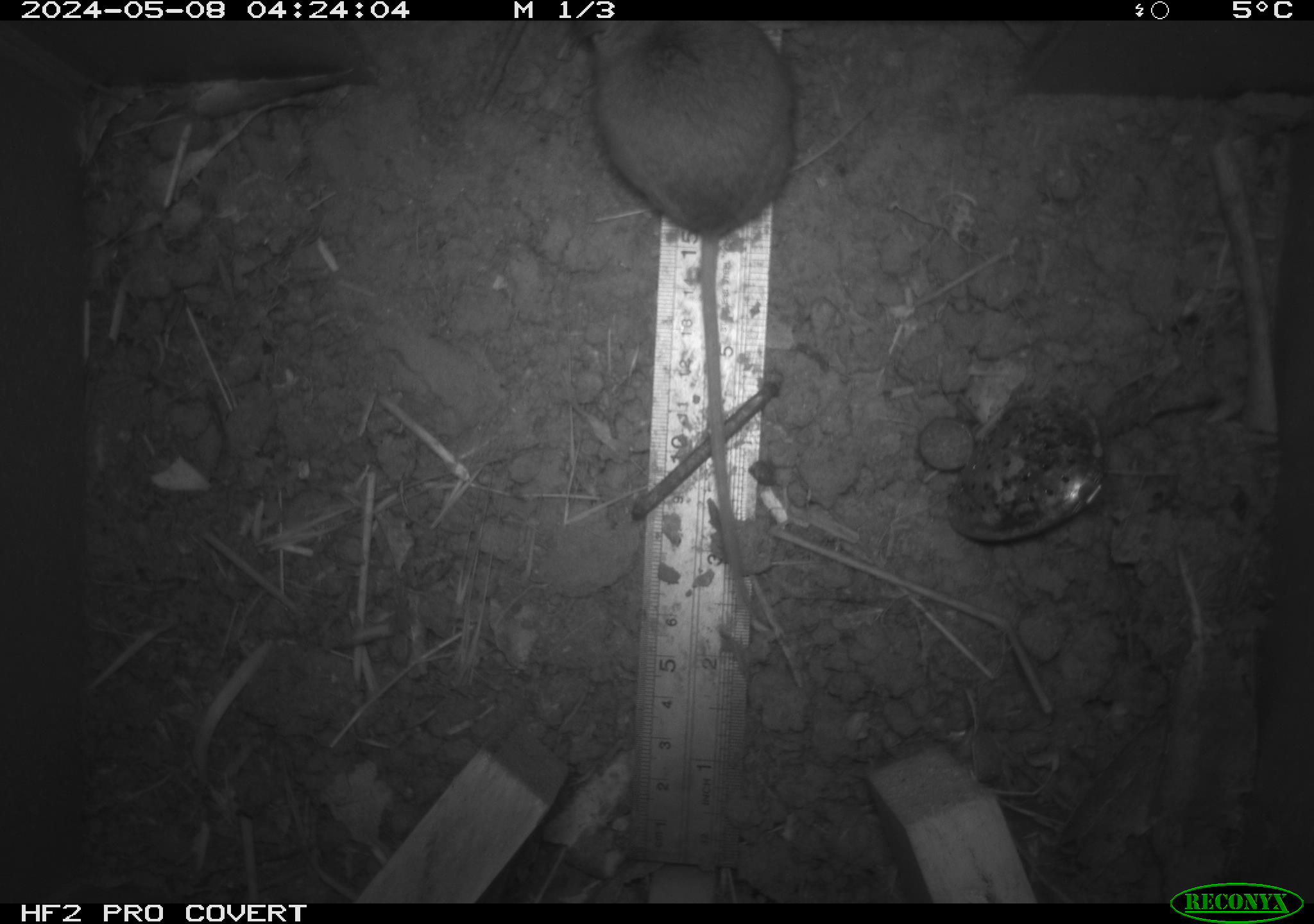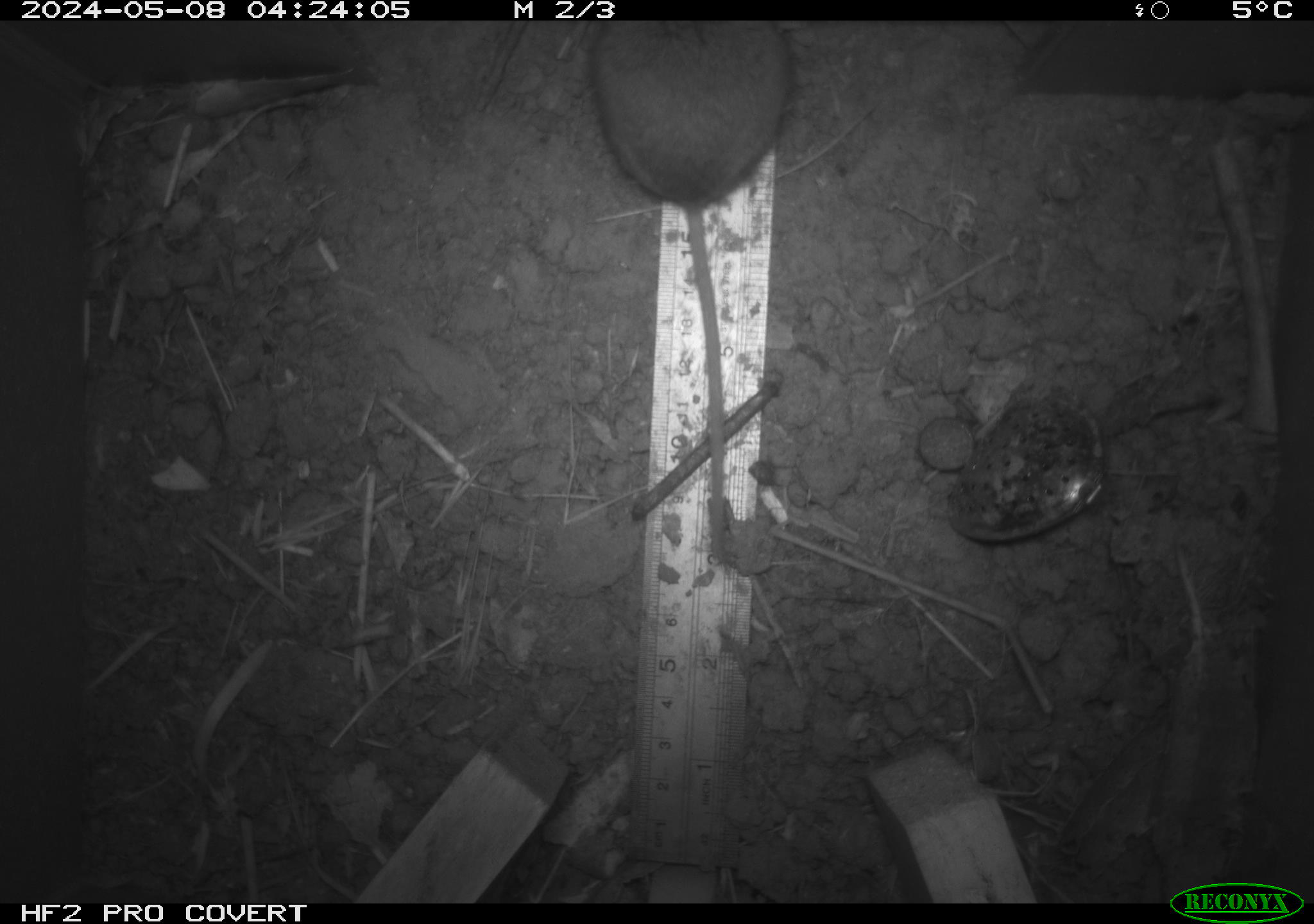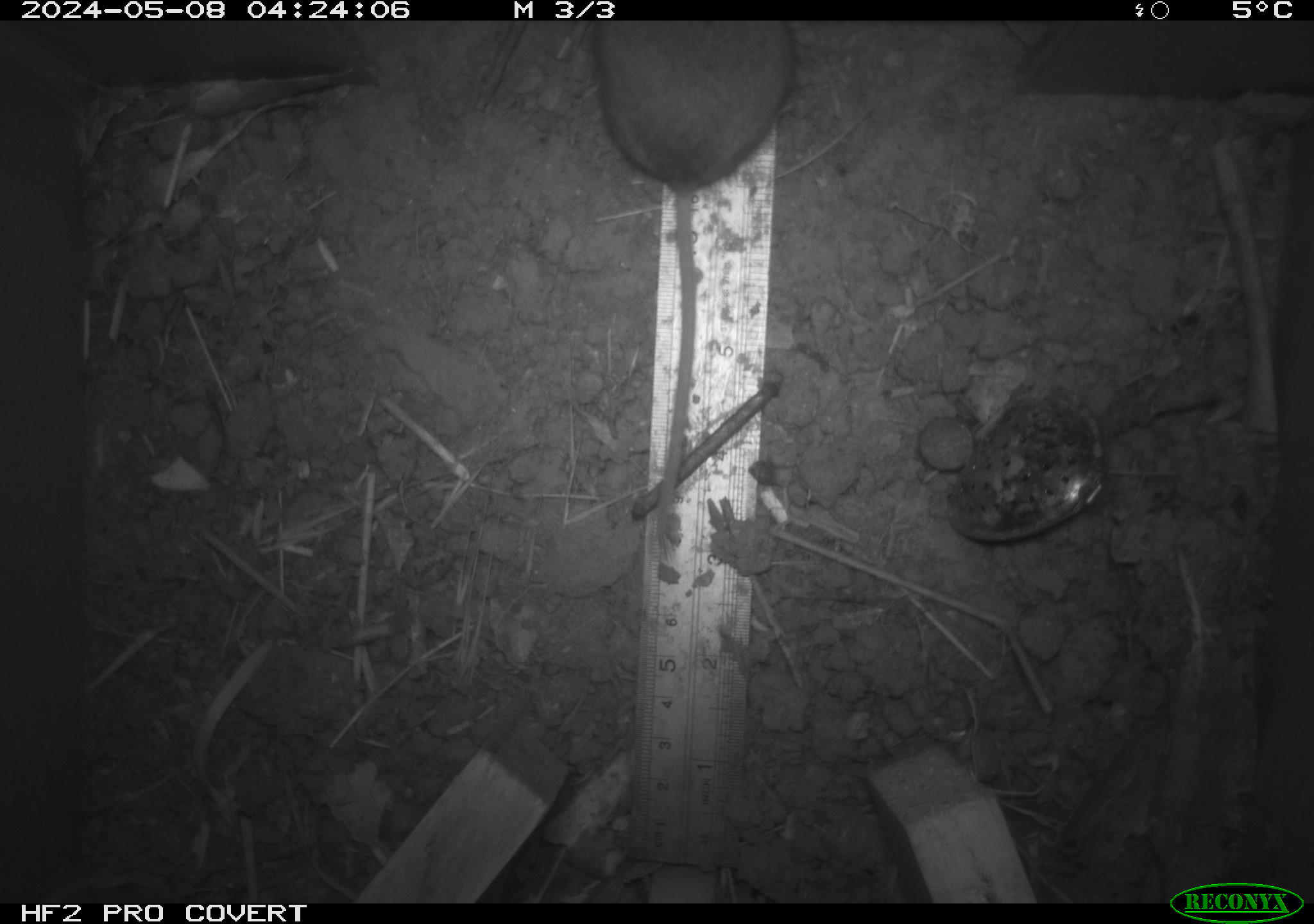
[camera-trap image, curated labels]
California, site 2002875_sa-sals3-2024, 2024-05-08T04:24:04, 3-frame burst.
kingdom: Animalia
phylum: Chordata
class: Mammalia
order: Rodentia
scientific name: Rodentia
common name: mouse species